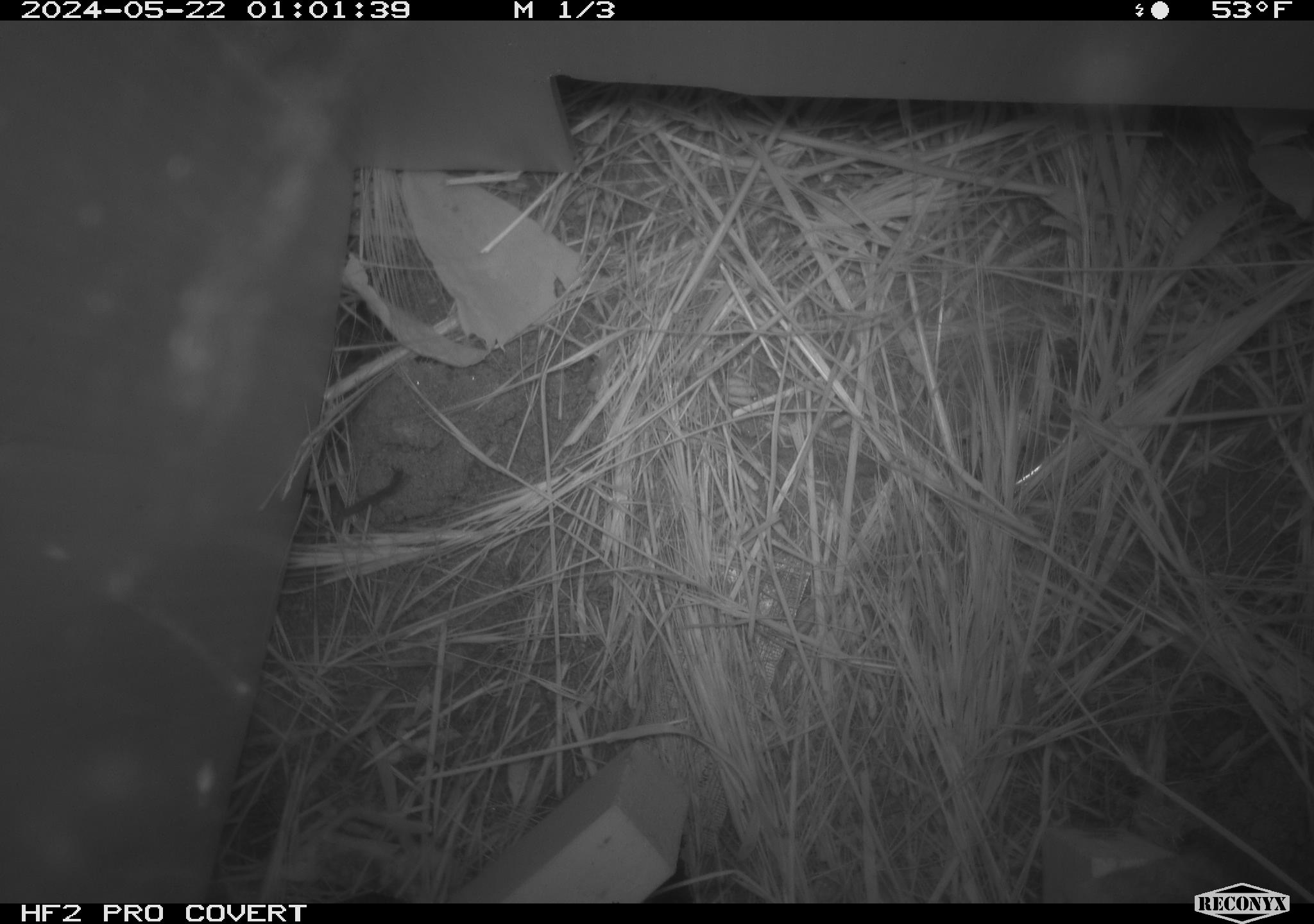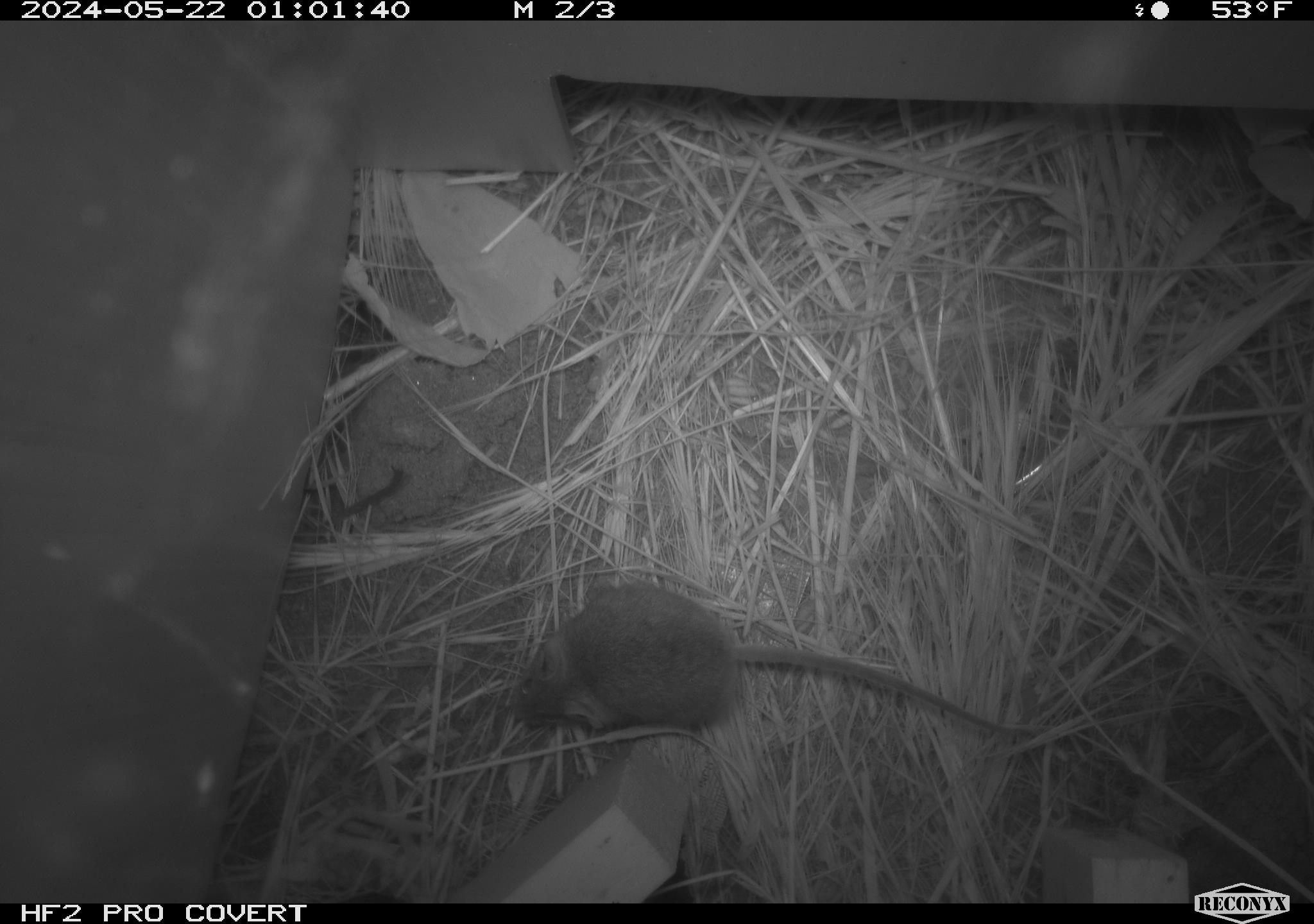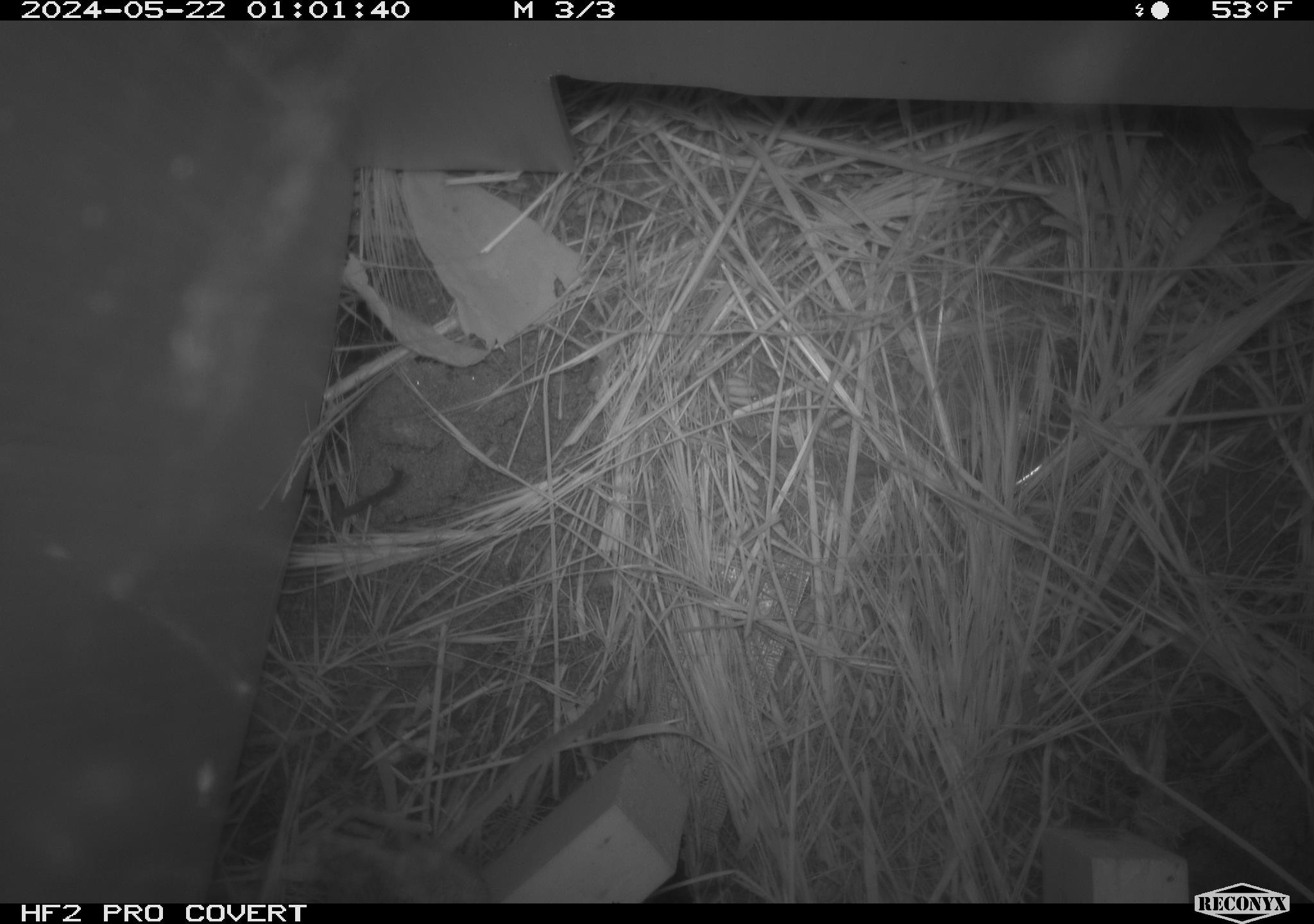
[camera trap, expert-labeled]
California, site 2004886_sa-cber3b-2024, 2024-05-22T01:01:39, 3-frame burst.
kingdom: Animalia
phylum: Chordata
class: Mammalia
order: Rodentia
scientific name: Rodentia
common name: mouse species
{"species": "mouse species (Rodentia)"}